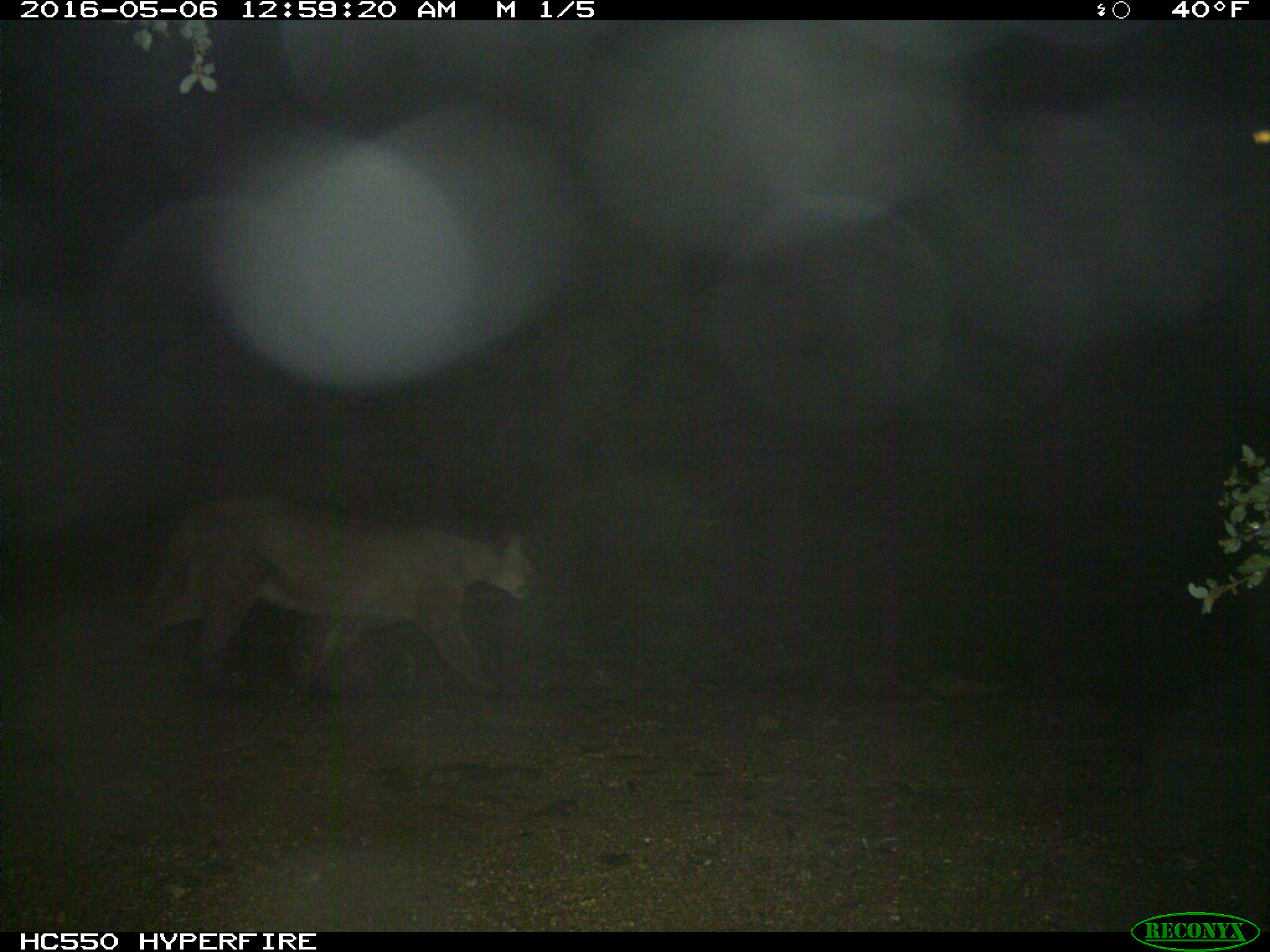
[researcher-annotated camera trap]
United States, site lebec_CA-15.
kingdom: Animalia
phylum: Chordata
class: Mammalia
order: Carnivora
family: Felidae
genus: Puma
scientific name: Puma concolor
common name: mountain lion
Puma concolor (mountain lion).